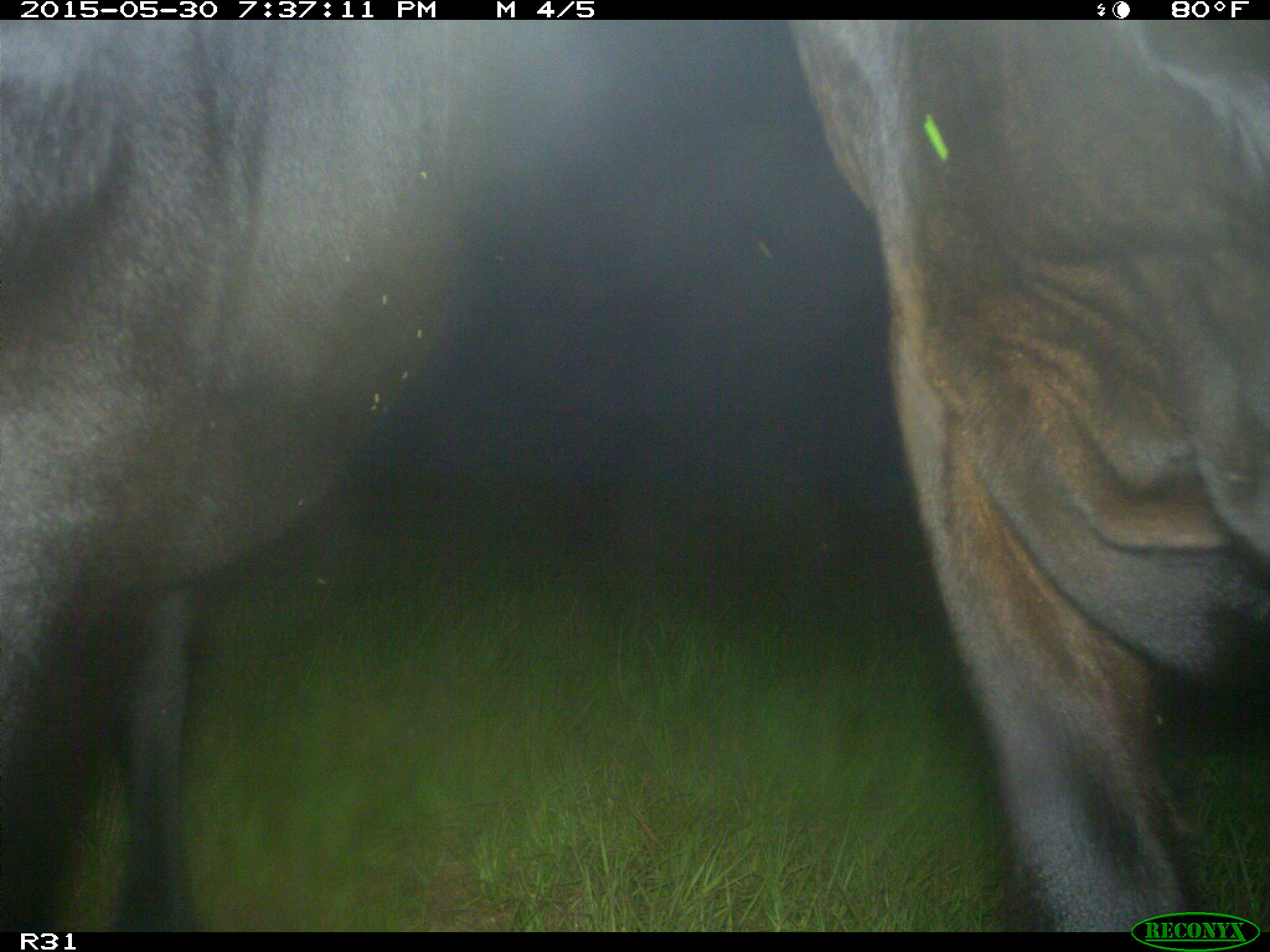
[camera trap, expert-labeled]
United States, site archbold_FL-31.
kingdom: Animalia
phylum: Chordata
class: Mammalia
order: Artiodactyla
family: Bovidae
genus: Bos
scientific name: Bos taurus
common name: domestic cow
Bos taurus (domestic cow).